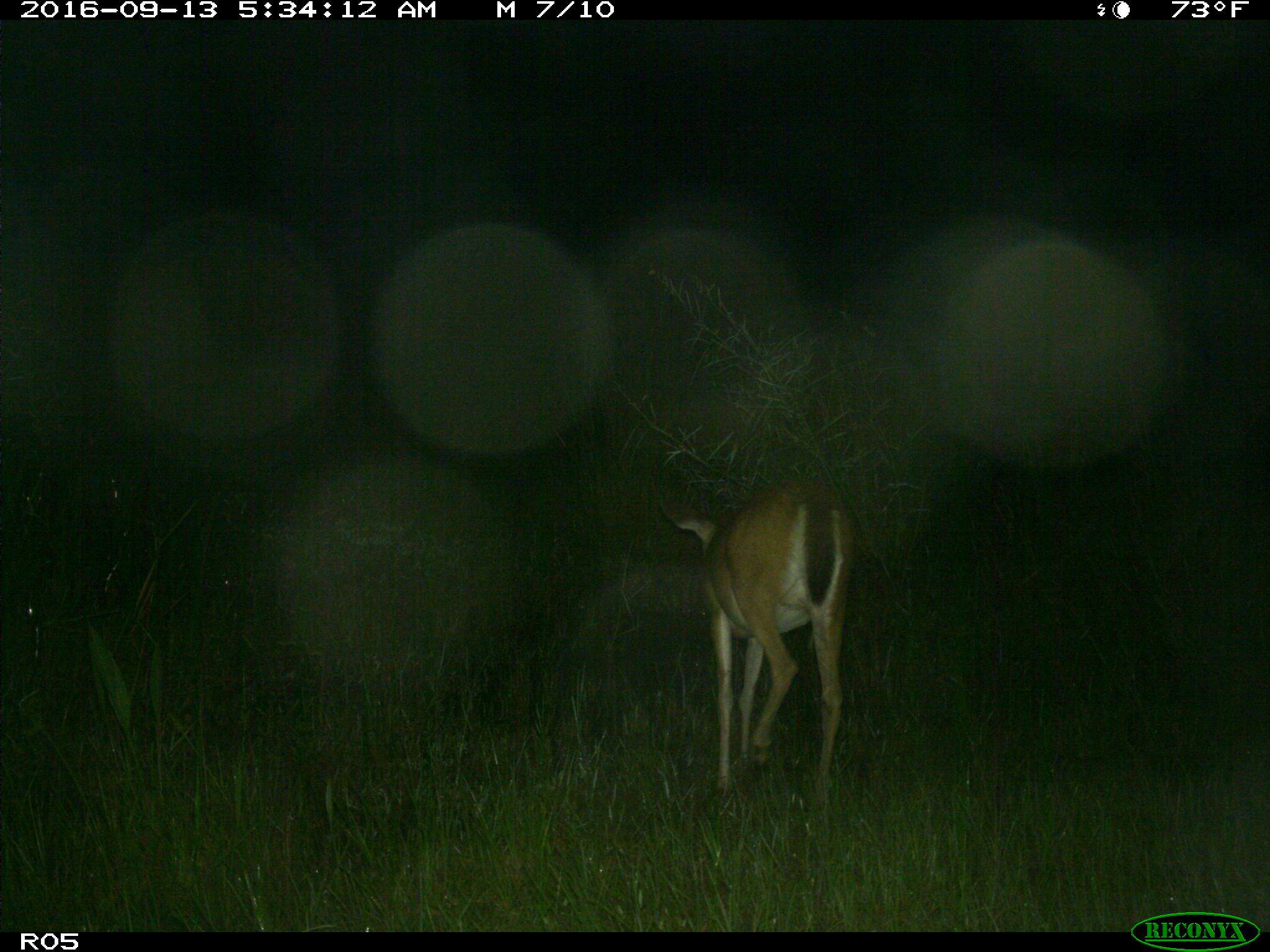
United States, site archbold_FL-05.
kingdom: Animalia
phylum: Chordata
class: Mammalia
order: Artiodactyla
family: Cervidae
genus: Odocoileus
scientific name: Odocoileus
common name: deer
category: unidentified deer